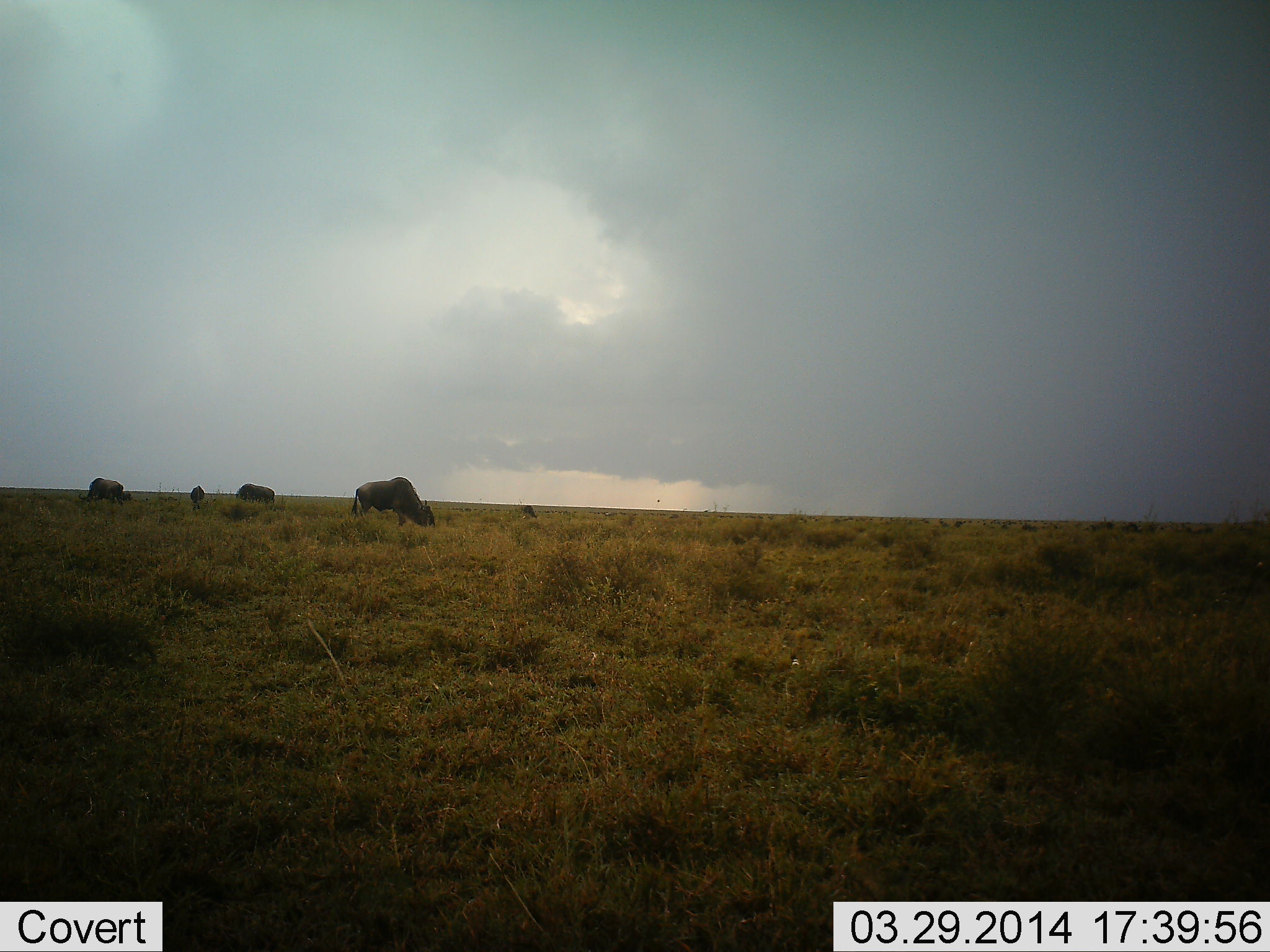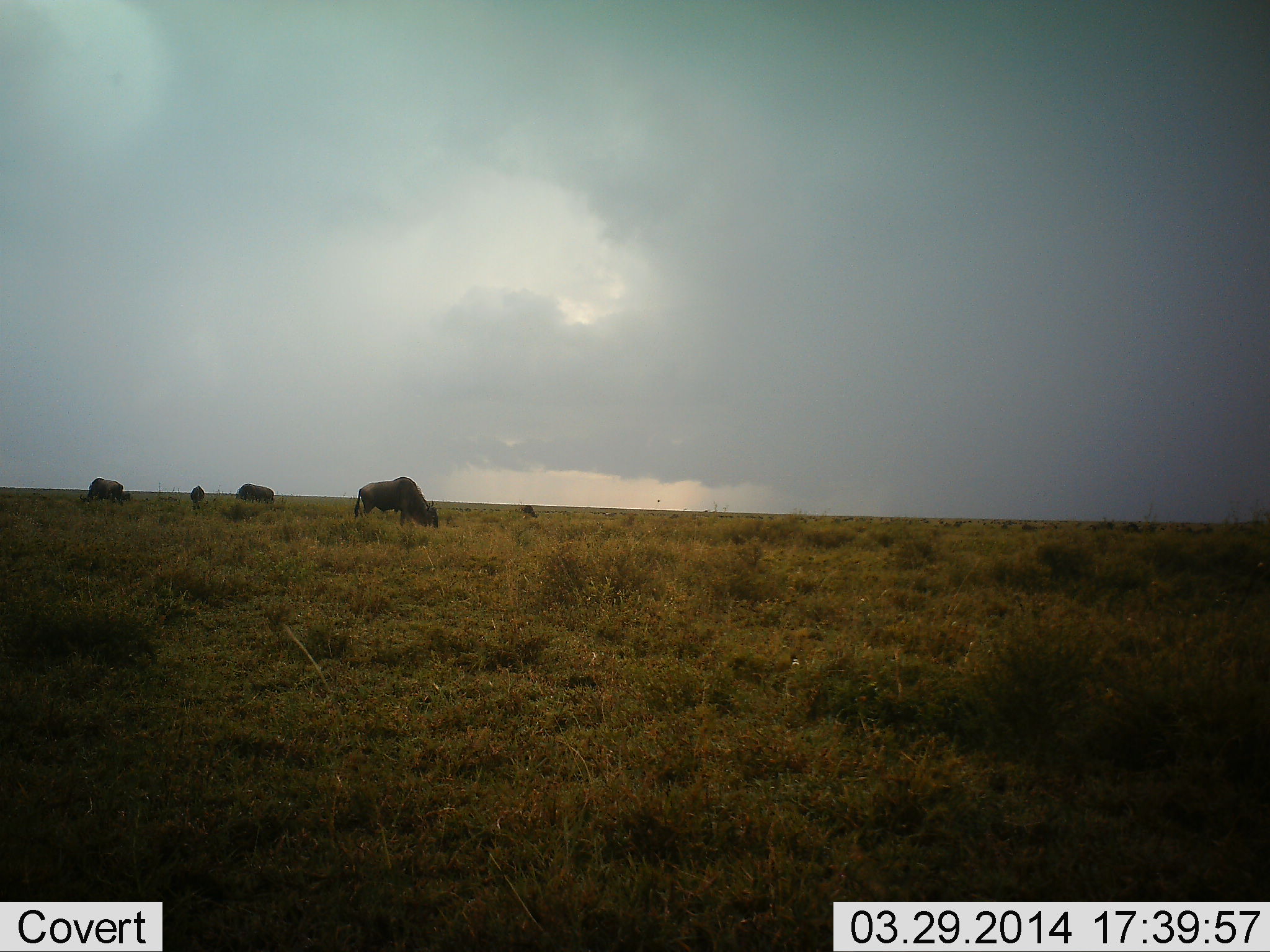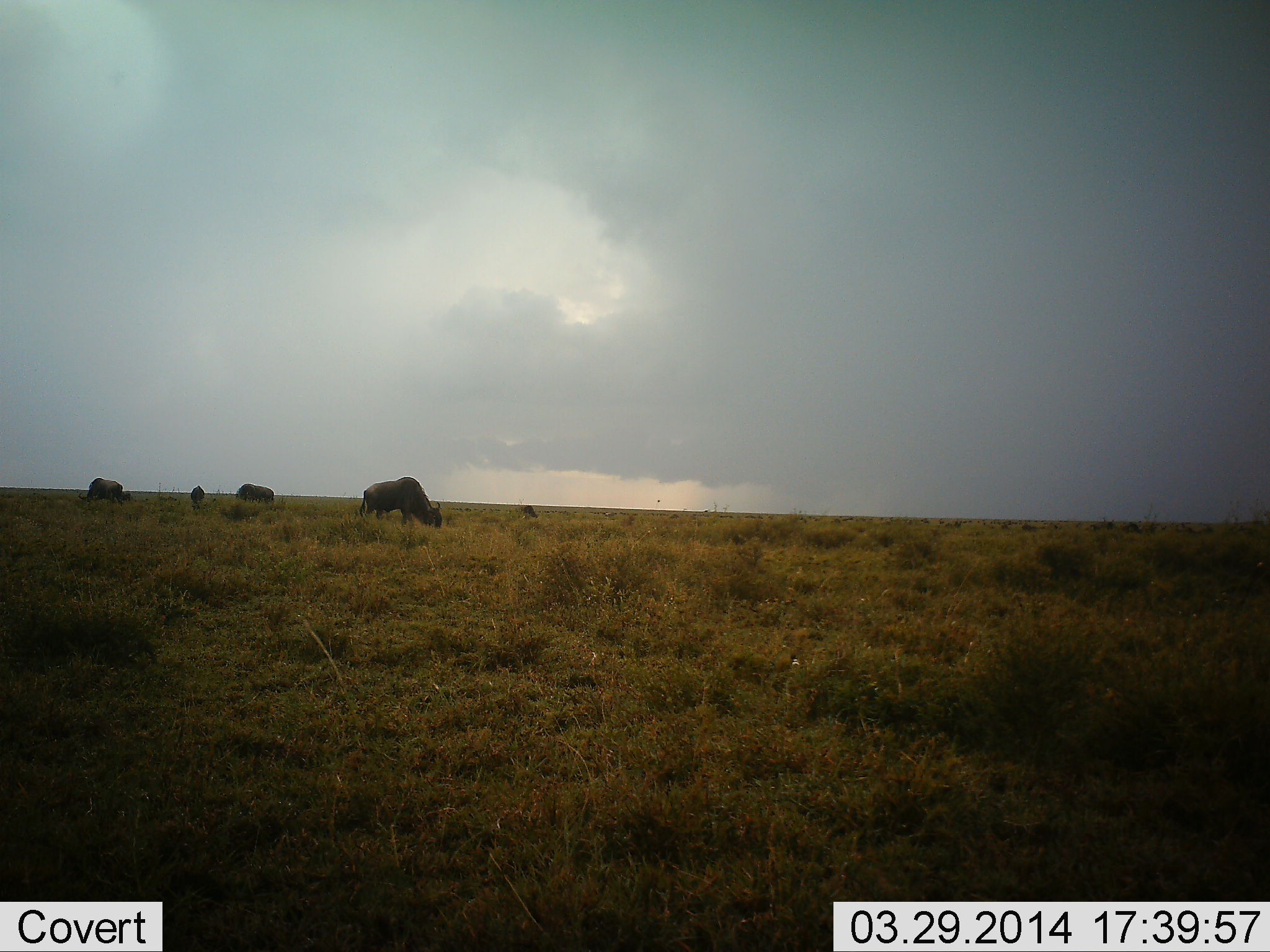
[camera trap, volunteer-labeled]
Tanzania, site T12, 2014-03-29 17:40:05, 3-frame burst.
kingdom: Animalia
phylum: Chordata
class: Mammalia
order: Artiodactyla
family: Bovidae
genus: Connochaetes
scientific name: Connochaetes taurinus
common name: blue wildebeest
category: wildebeest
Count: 4.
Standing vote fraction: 20%.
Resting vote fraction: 0%.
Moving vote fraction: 0%.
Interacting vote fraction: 0%.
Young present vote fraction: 0%.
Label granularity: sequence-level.